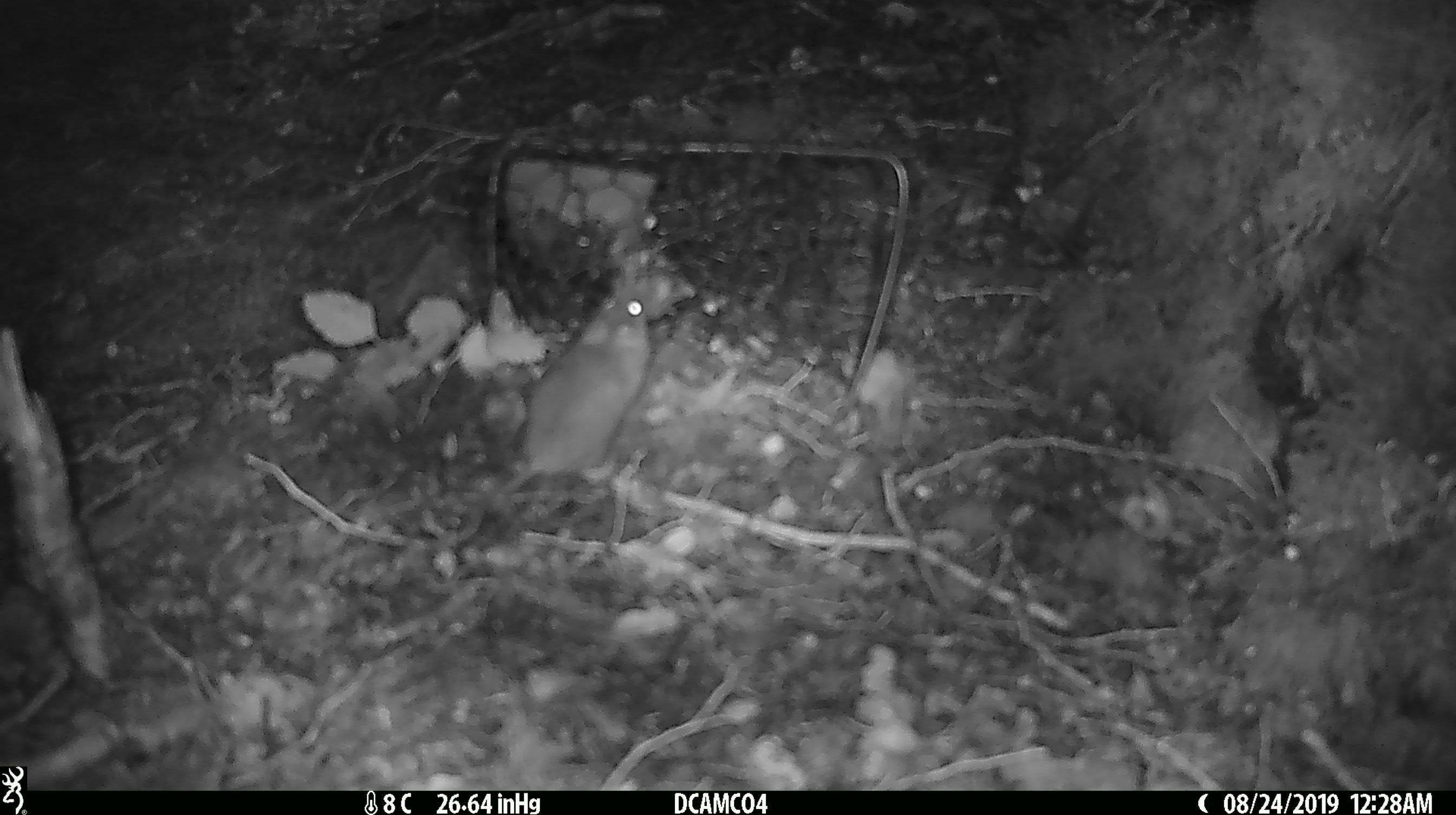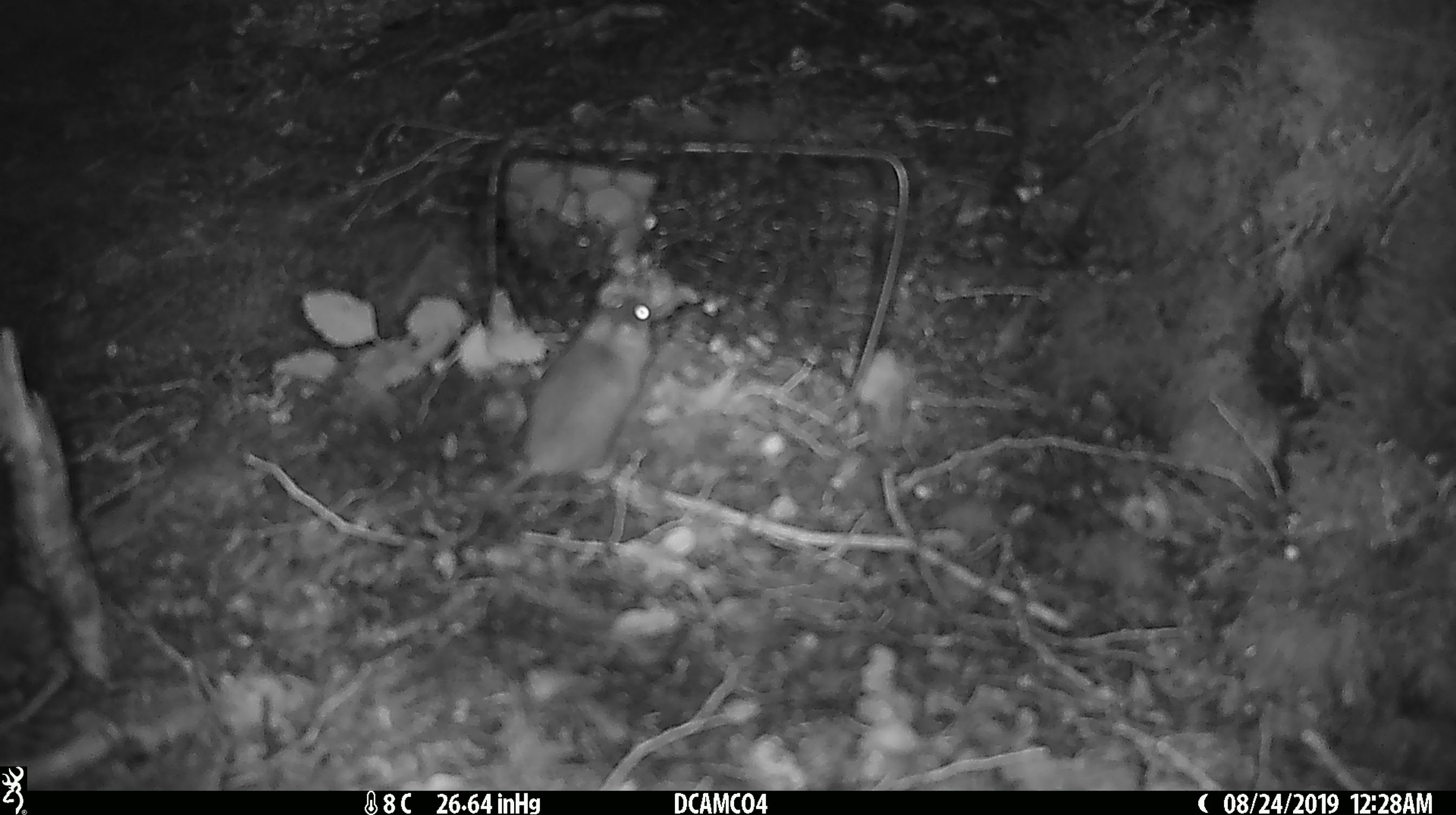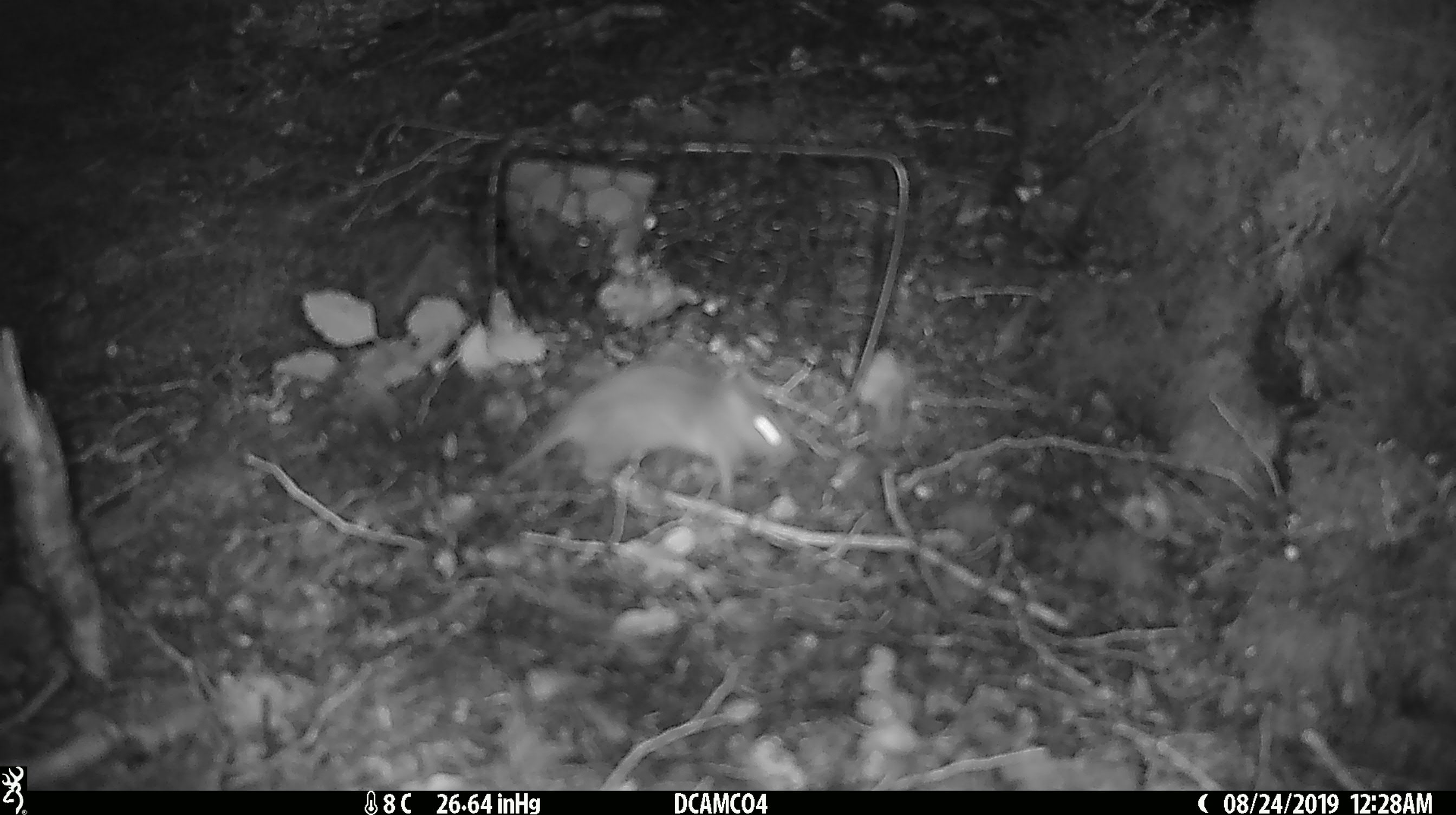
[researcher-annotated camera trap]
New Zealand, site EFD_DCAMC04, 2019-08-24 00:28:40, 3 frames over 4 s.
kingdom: Animalia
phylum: Chordata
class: Mammalia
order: Rodentia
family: Muridae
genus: Mus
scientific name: Mus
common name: mouse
Mouse (Mus).